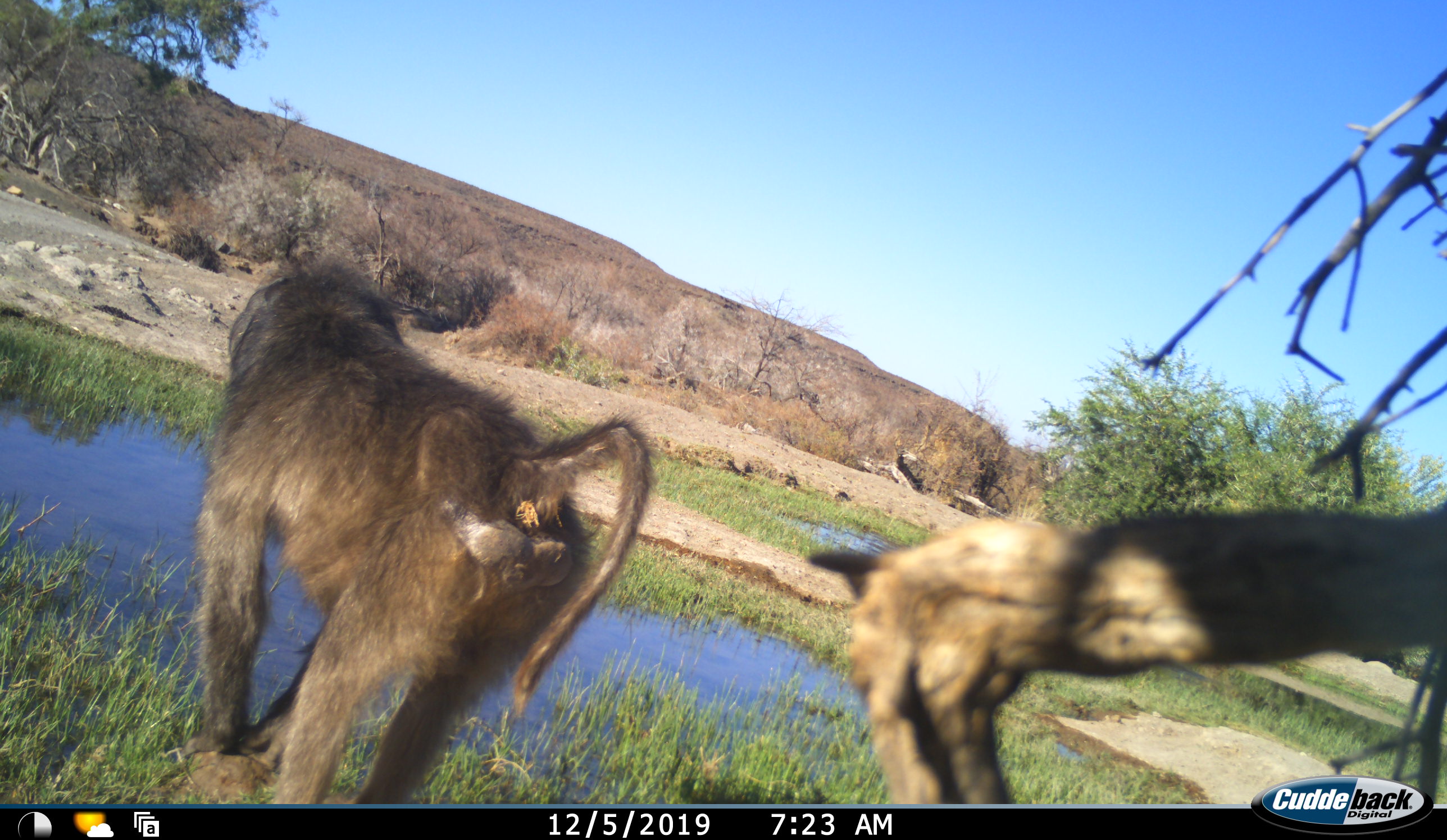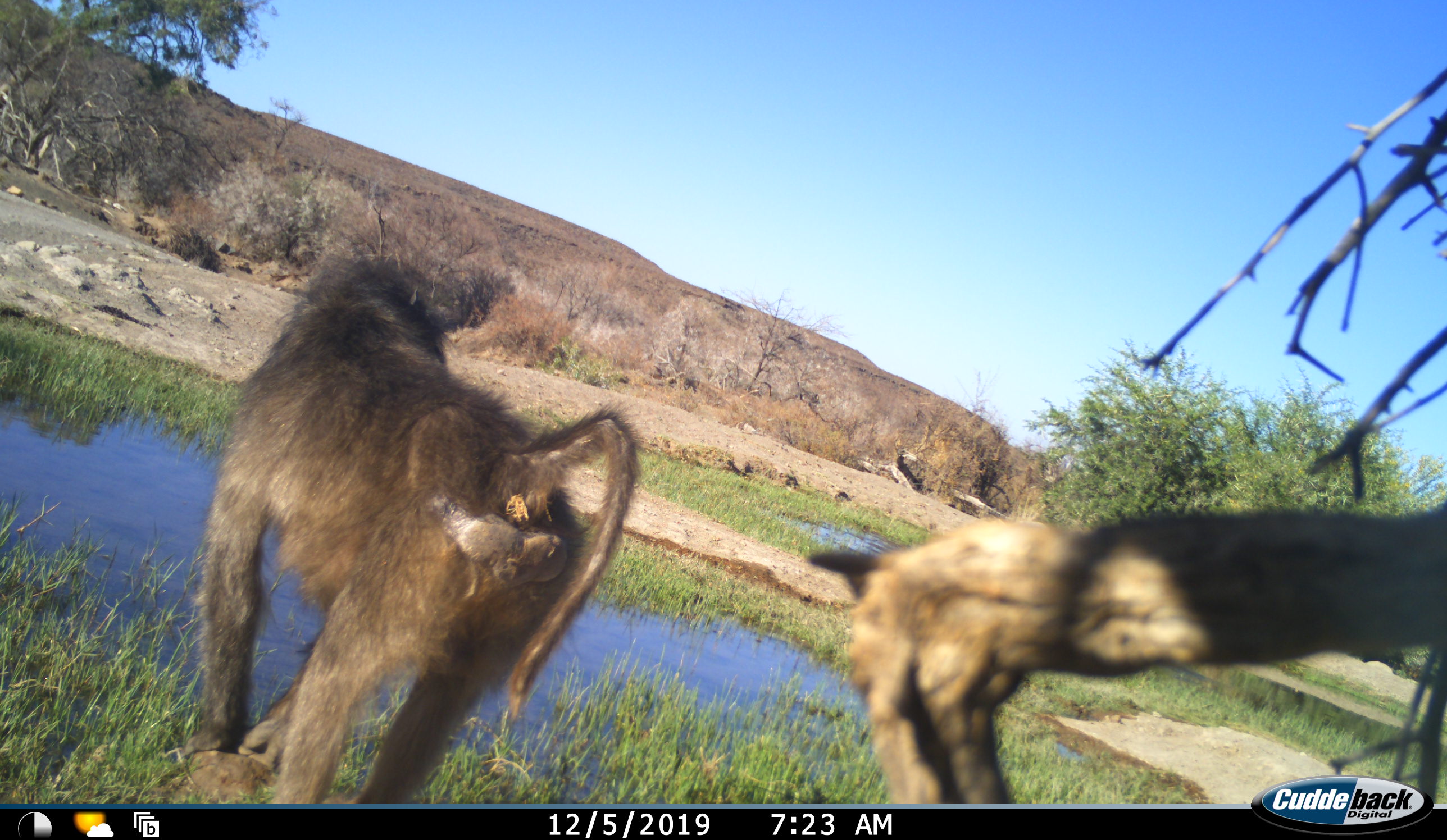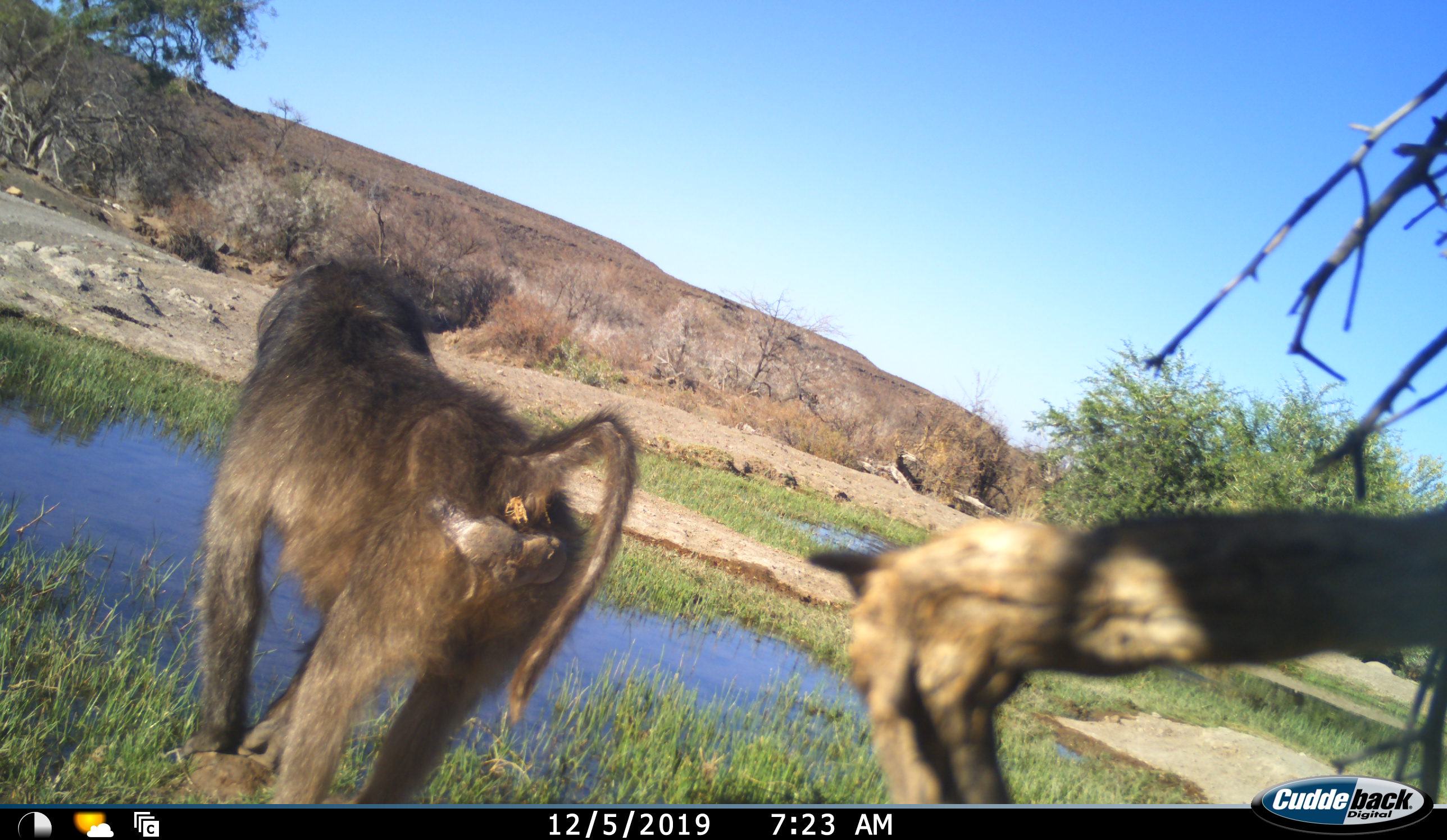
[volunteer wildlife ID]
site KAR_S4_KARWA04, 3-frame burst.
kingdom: Animalia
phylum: Chordata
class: Mammalia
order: Primates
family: Cercopithecidae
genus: Papio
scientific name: Papio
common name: baboon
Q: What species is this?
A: Baboon (Papio).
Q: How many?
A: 1.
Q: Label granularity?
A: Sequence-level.